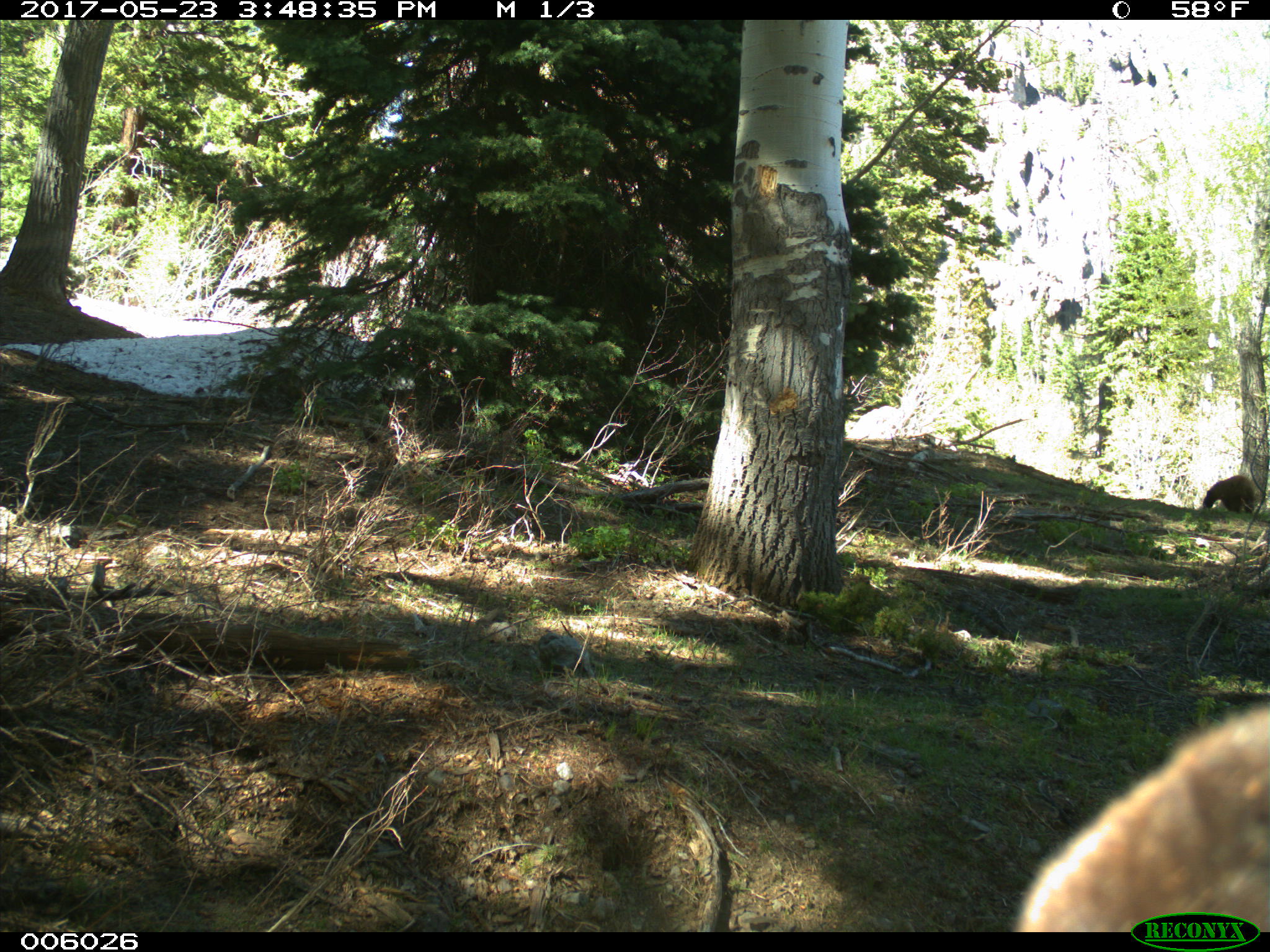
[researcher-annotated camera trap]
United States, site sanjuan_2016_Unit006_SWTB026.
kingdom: Animalia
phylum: Chordata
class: Mammalia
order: Carnivora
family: Ursidae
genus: Ursus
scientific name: Ursus americanus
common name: american black bear